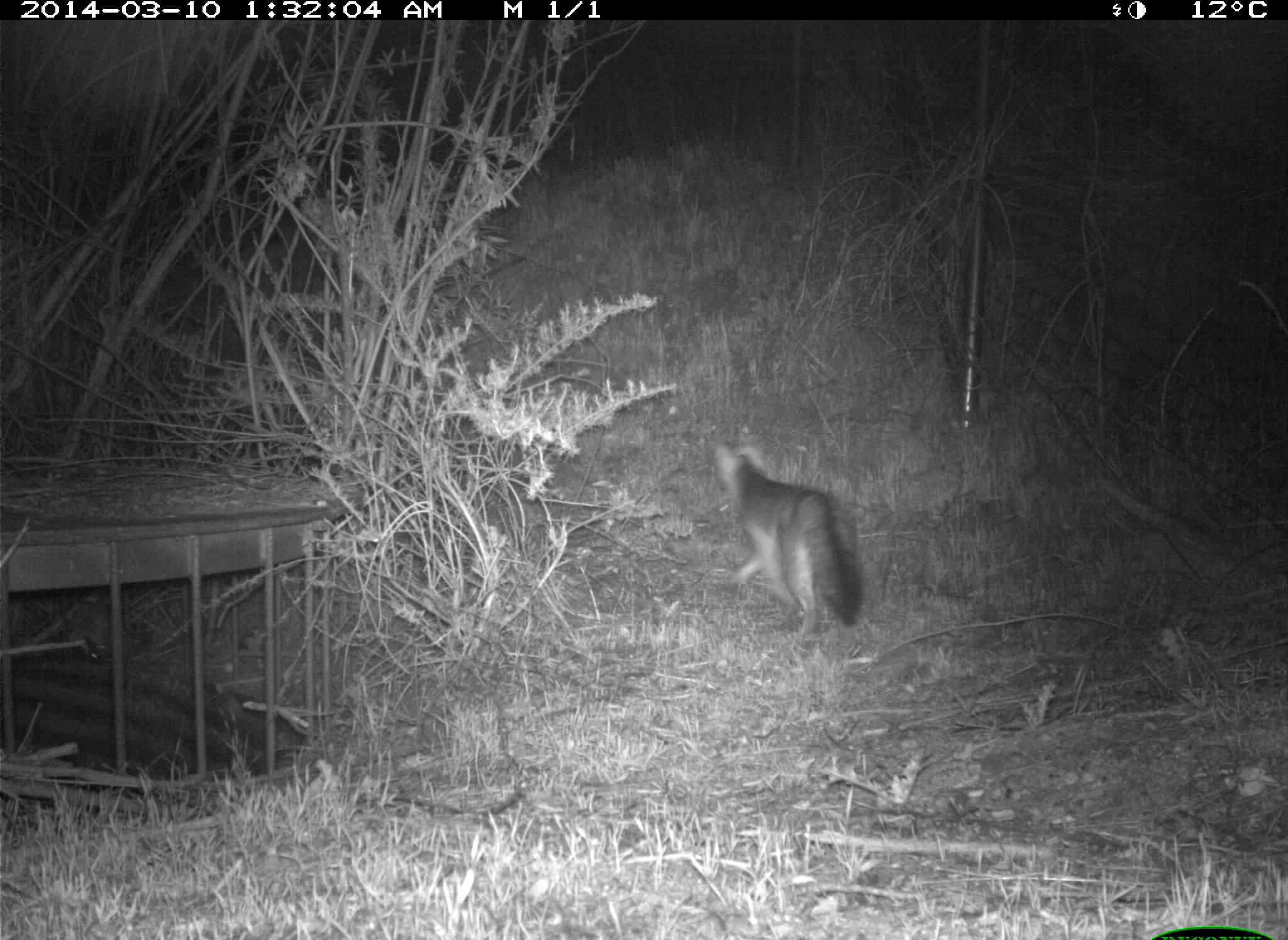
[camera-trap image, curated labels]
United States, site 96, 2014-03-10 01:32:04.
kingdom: Animalia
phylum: Chordata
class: Mammalia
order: Carnivora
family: Canidae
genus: Urocyon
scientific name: Urocyon cinereoargenteus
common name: gray fox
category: fox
Fox (gray fox) (Urocyon cinereoargenteus).